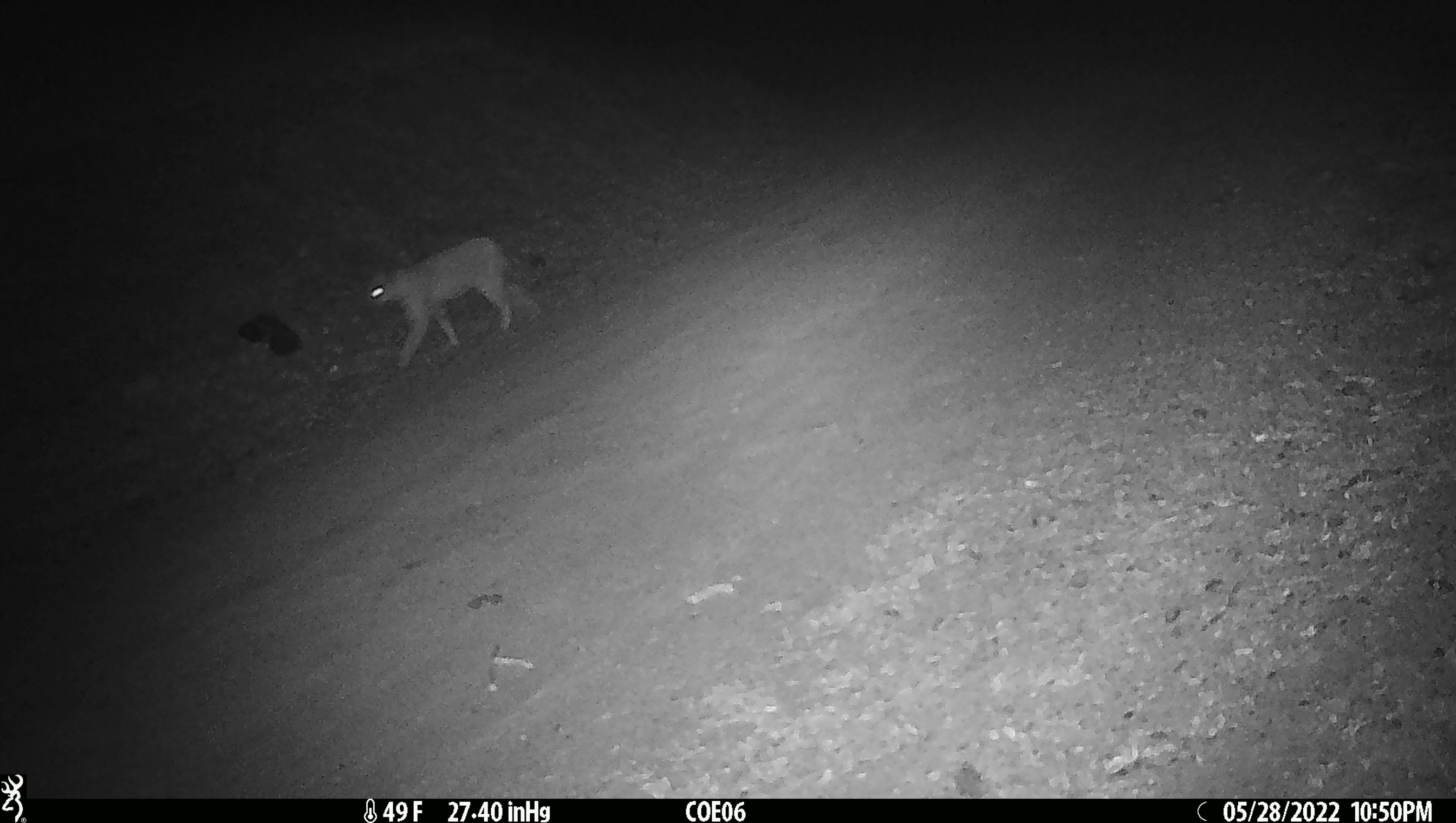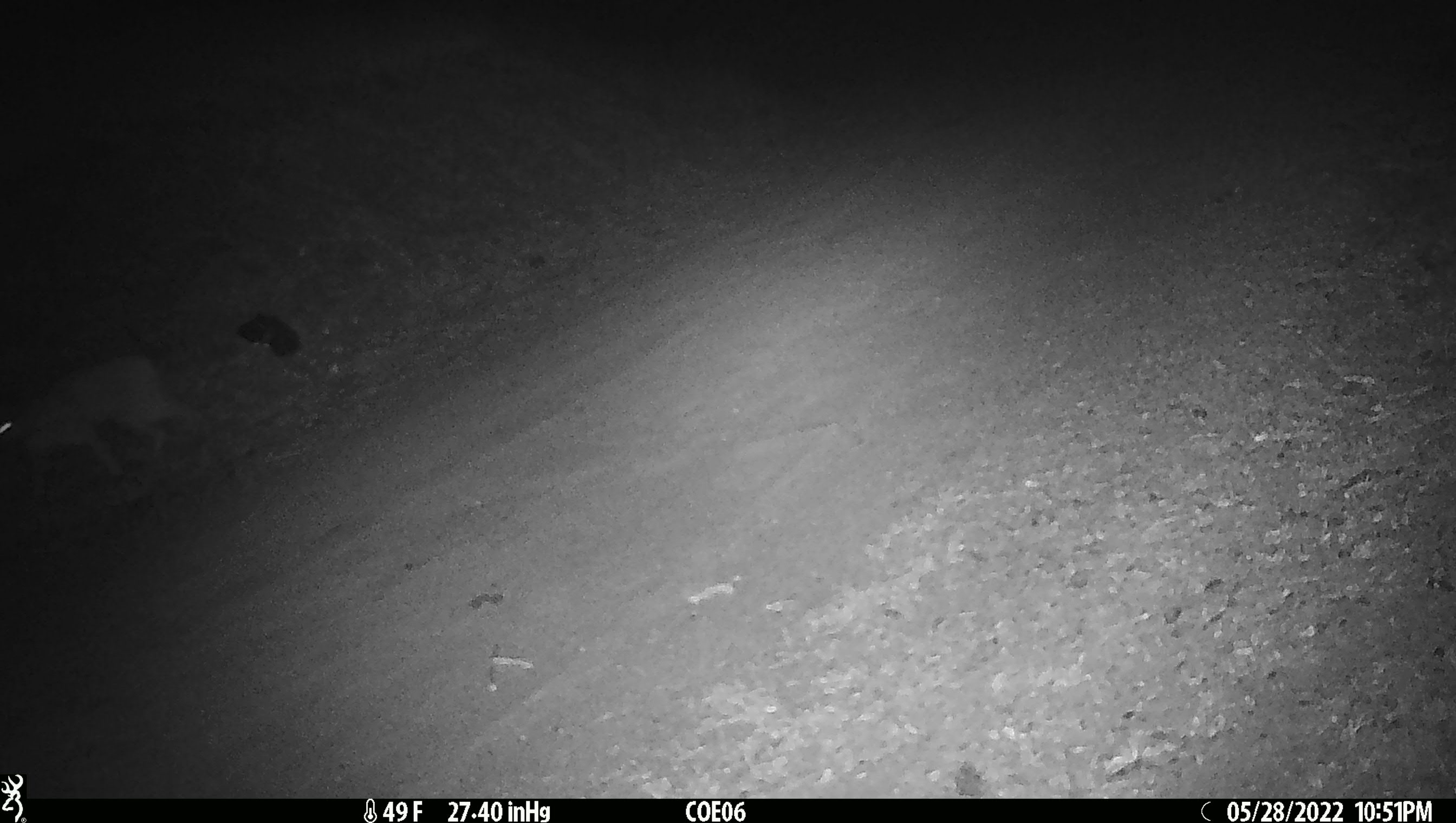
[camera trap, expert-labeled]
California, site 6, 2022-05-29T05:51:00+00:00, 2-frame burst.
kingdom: Animalia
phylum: Chordata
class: Mammalia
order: Carnivora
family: Felidae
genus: Lynx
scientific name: Lynx rufus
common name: bobcat